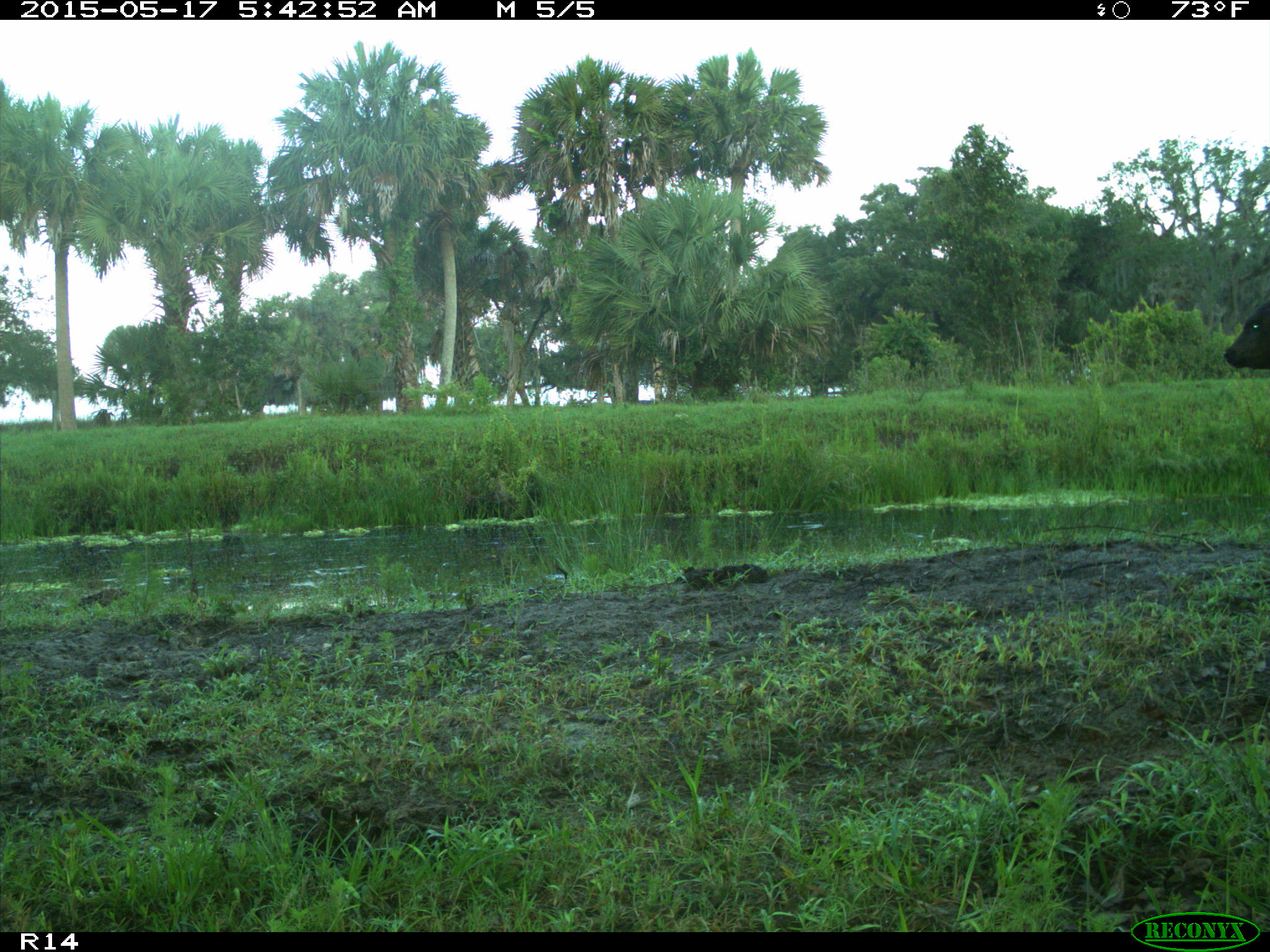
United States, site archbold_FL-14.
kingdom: Animalia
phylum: Chordata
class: Mammalia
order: Artiodactyla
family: Bovidae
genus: Bos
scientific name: Bos taurus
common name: domestic cow